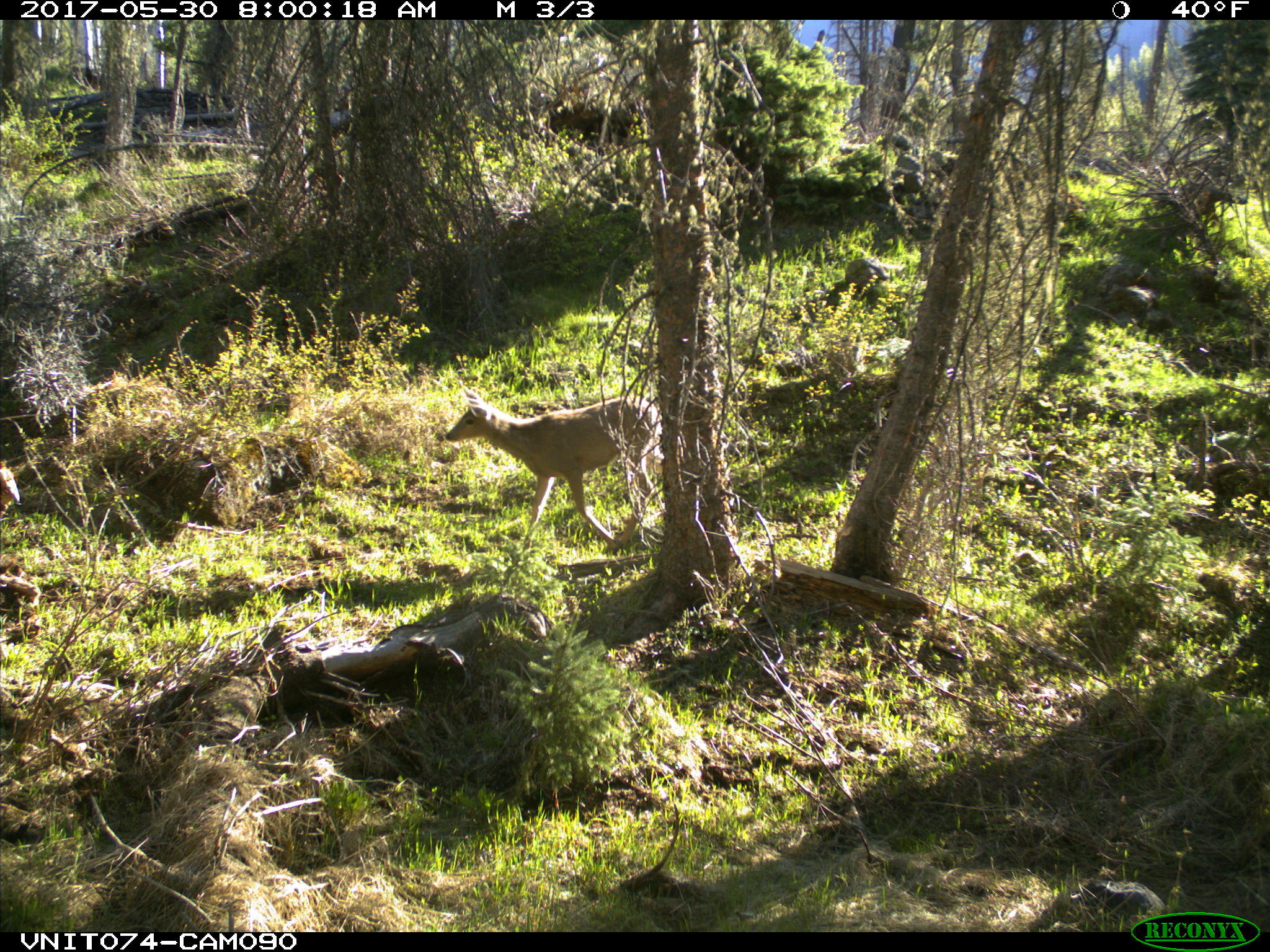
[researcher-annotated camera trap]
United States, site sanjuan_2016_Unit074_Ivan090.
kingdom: Animalia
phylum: Chordata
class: Mammalia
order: Artiodactyla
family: Cervidae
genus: Odocoileus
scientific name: Odocoileus hemionus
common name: mule deer